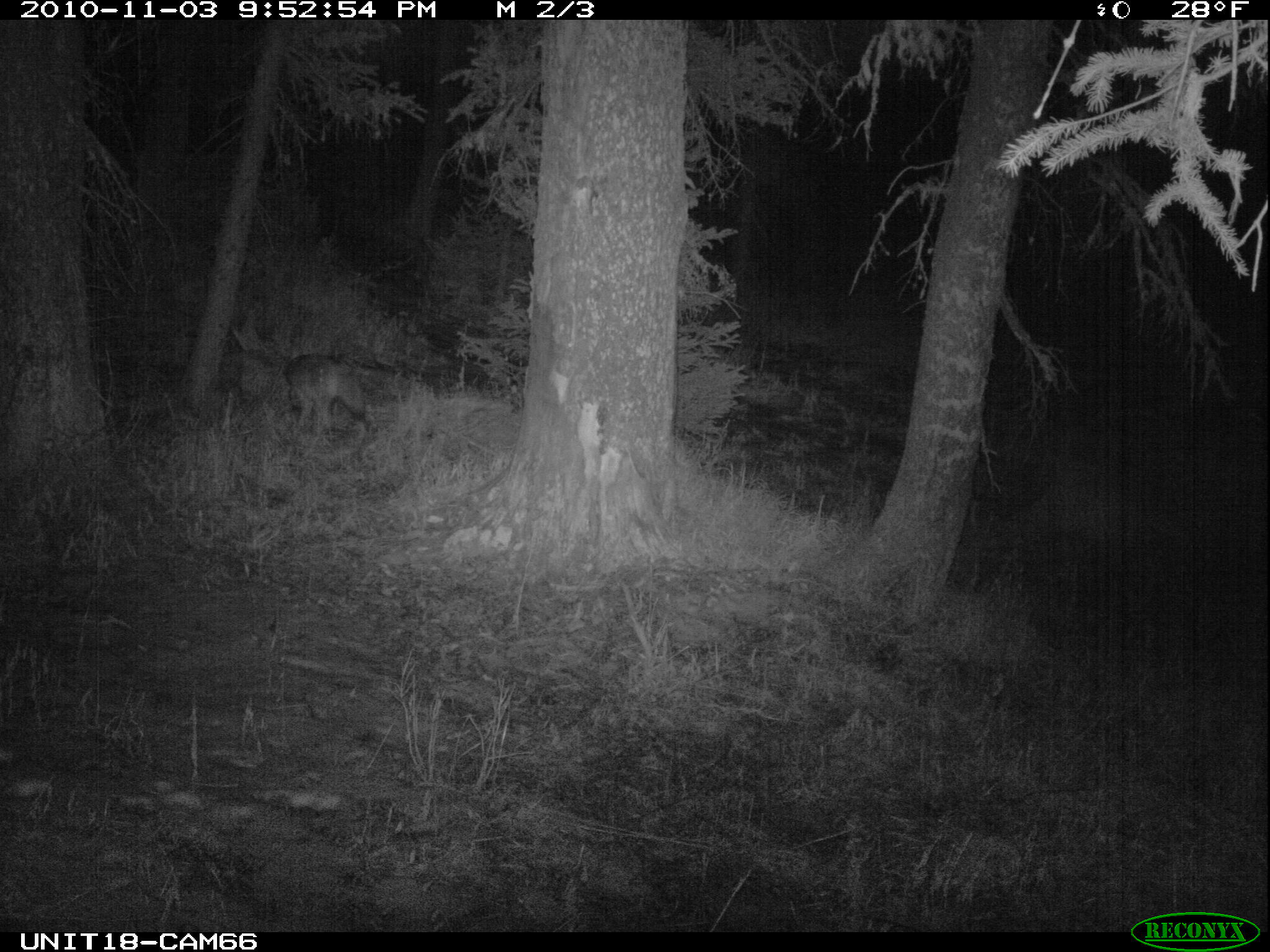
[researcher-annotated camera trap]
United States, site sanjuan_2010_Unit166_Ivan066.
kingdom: Animalia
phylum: Chordata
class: Mammalia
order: Carnivora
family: Canidae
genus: Canis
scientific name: Canis latrans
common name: coyote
Canis latrans (coyote).